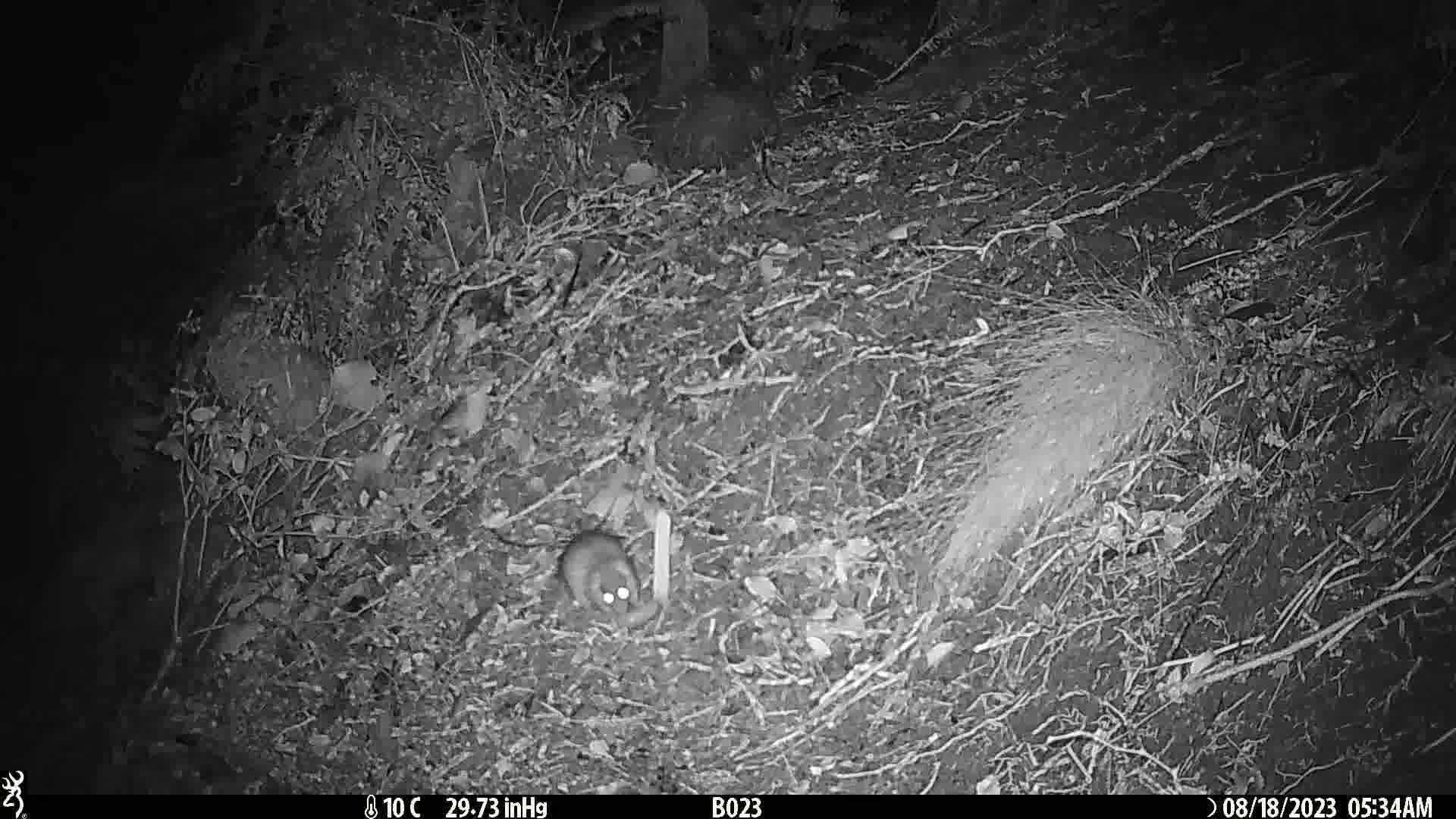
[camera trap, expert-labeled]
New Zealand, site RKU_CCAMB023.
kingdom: Animalia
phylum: Chordata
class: Mammalia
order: Rodentia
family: Muridae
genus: Rattus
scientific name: Rattus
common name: rat